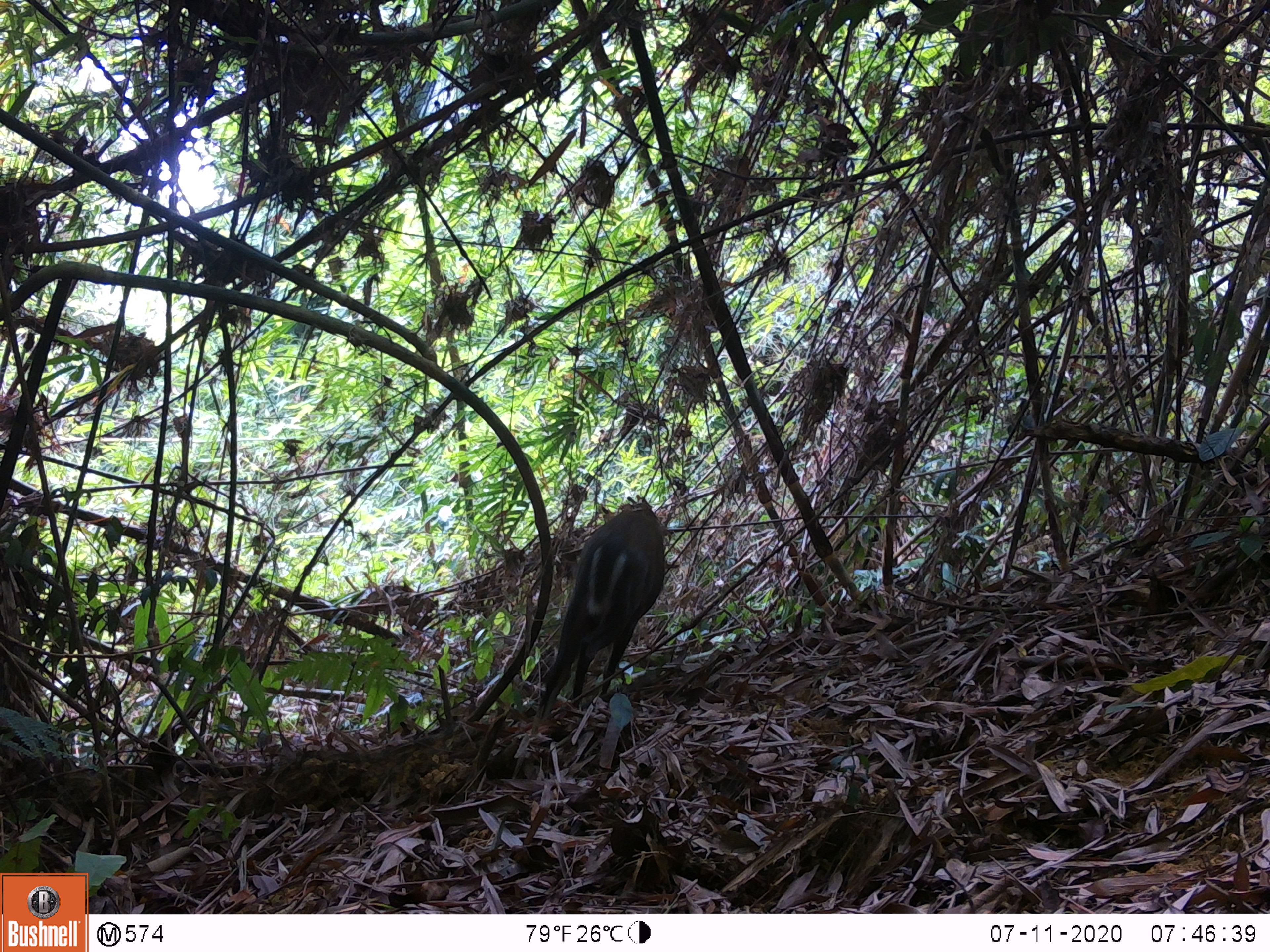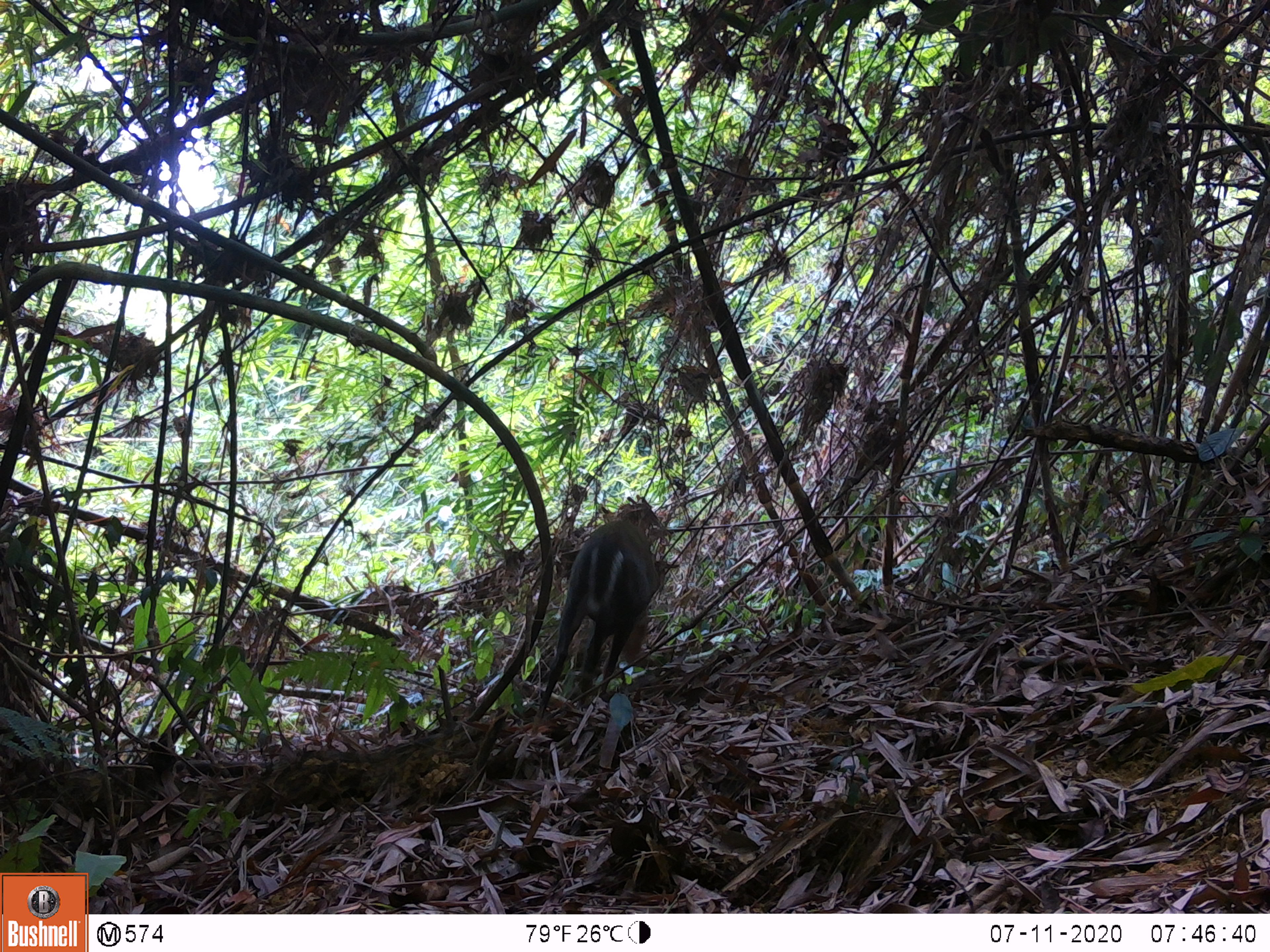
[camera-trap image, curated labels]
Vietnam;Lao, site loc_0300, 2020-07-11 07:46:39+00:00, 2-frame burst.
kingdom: Animalia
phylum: Chordata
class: Mammalia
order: Artiodactyla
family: Cervidae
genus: Muntiacus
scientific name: Muntiacus rooseveltorum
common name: roosevelt's muntjac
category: roosevelts muntjac group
Roosevelts muntjac group (roosevelt's muntjac) (Muntiacus rooseveltorum). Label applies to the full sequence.